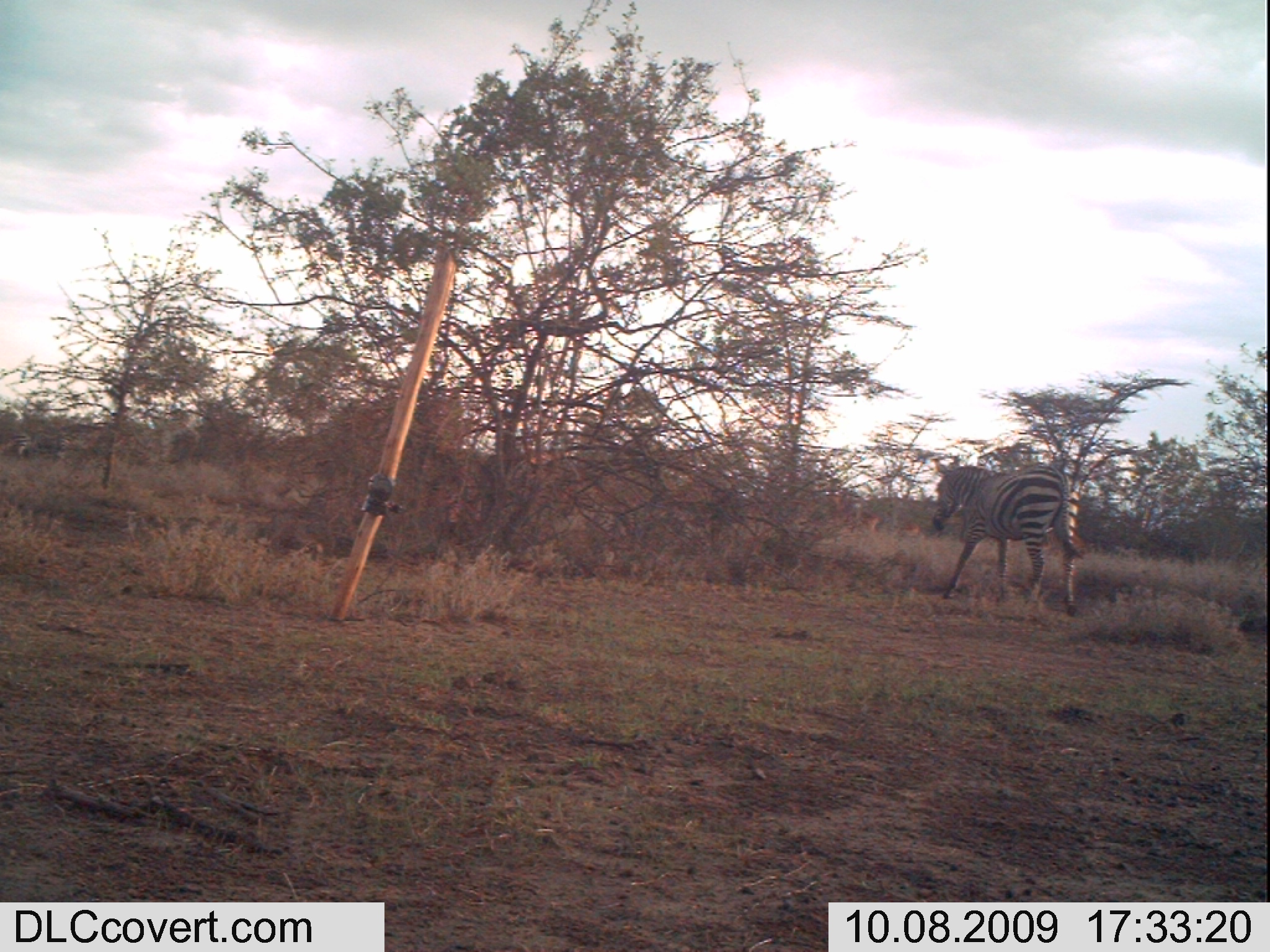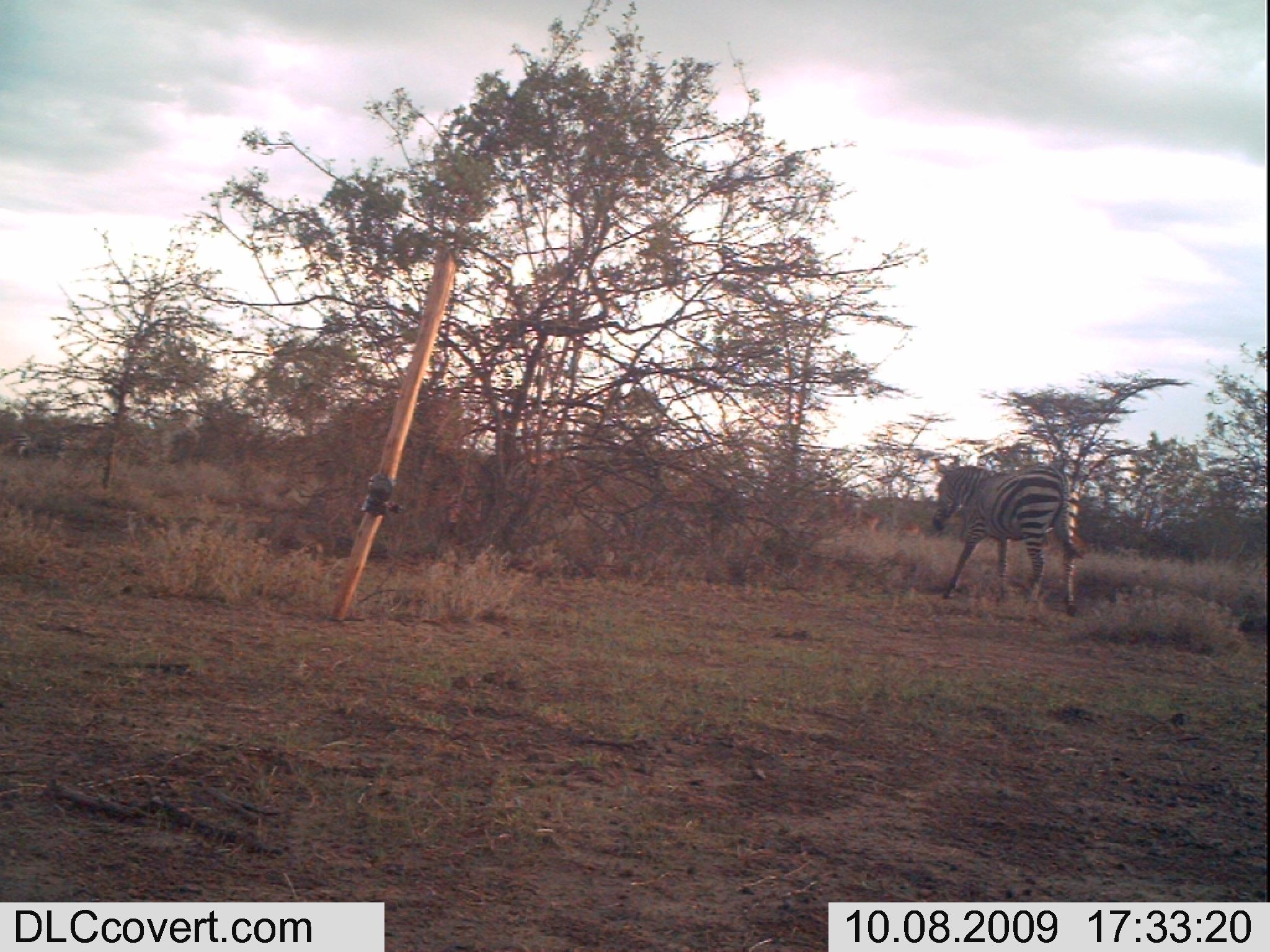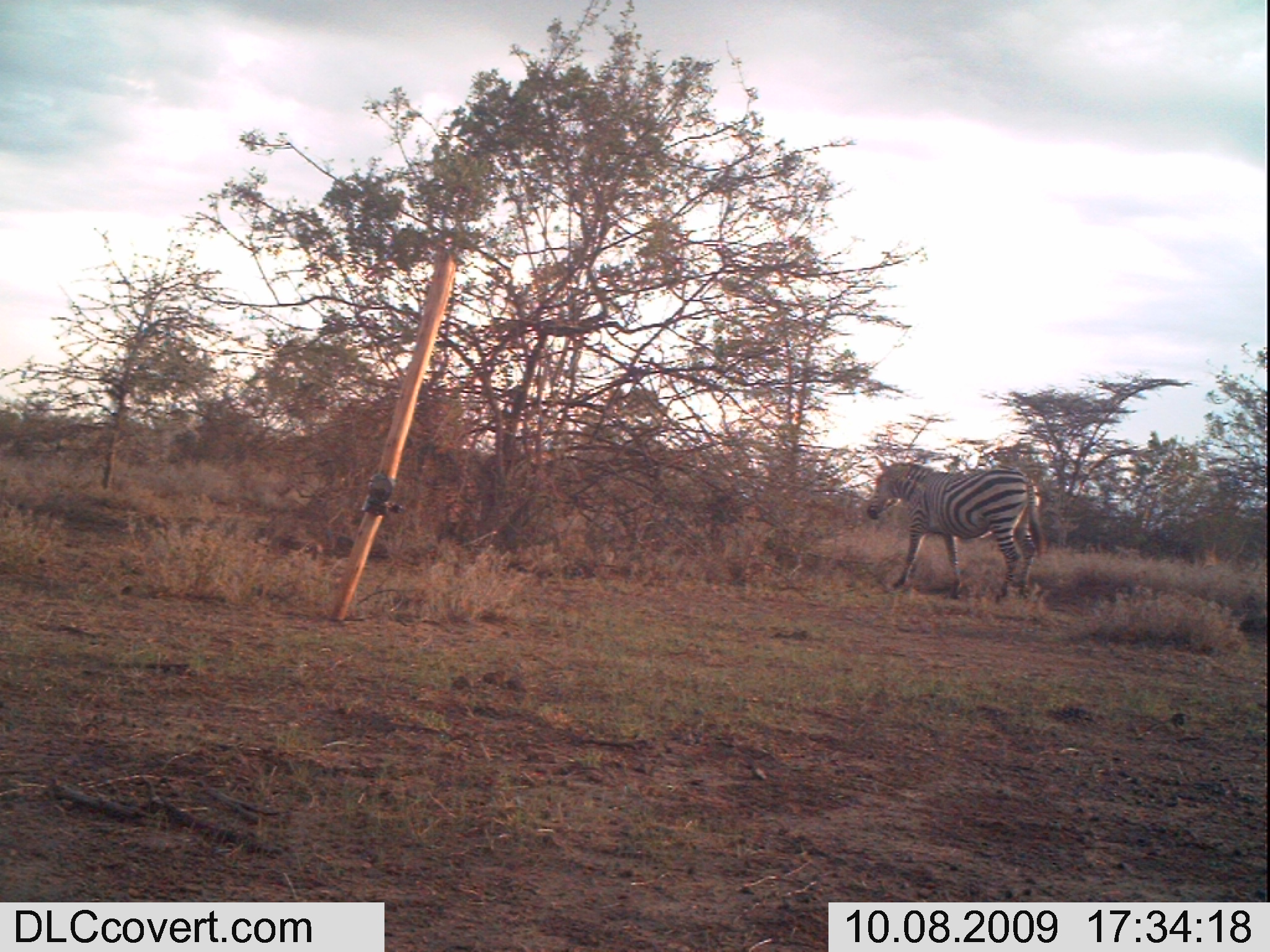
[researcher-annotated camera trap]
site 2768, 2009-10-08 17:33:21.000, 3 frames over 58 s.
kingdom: Animalia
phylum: Chordata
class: Mammalia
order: Perissodactyla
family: Equidae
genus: Equus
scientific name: Equus quagga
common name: plains zebra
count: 1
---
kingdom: Animalia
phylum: Chordata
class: Mammalia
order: Artiodactyla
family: Bovidae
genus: Aepyceros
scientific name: Aepyceros melampus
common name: impala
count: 4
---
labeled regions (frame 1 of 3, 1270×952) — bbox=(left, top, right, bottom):
equus quagga: bbox=(922, 451, 1088, 620)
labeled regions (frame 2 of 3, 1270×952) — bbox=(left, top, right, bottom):
aepyceros melampus: bbox=(923, 449, 1088, 622)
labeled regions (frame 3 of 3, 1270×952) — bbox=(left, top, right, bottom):
equus quagga: bbox=(861, 449, 1051, 608)